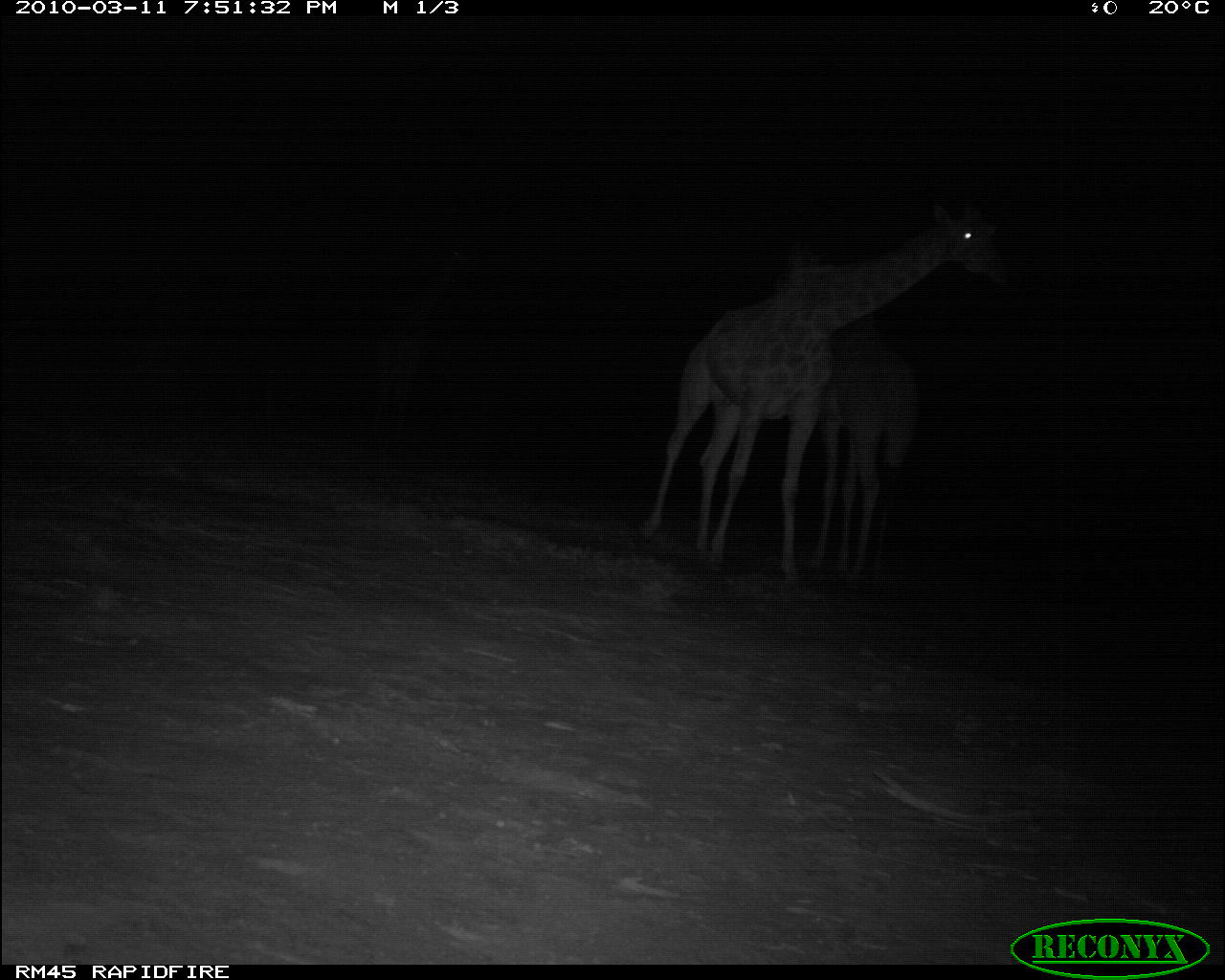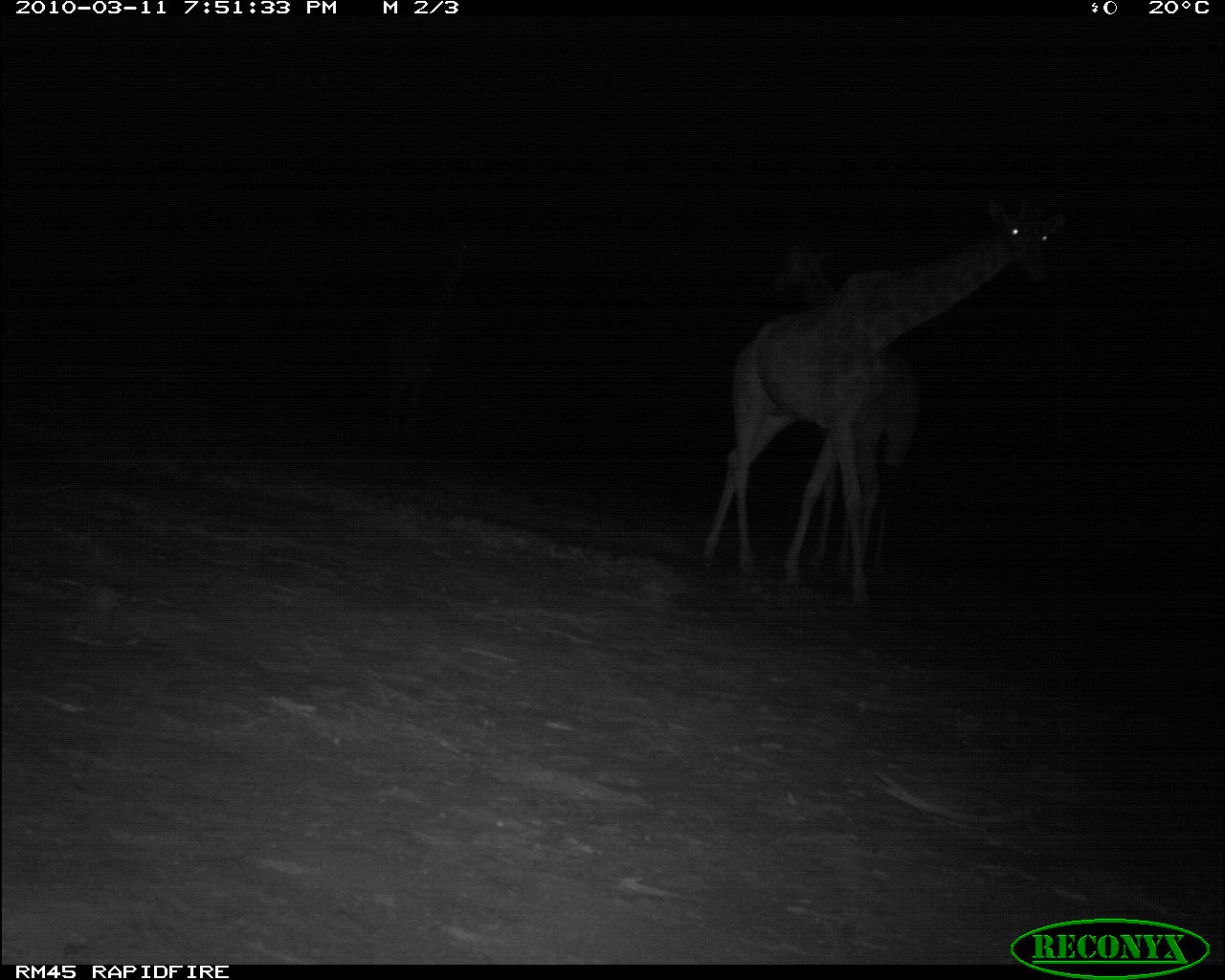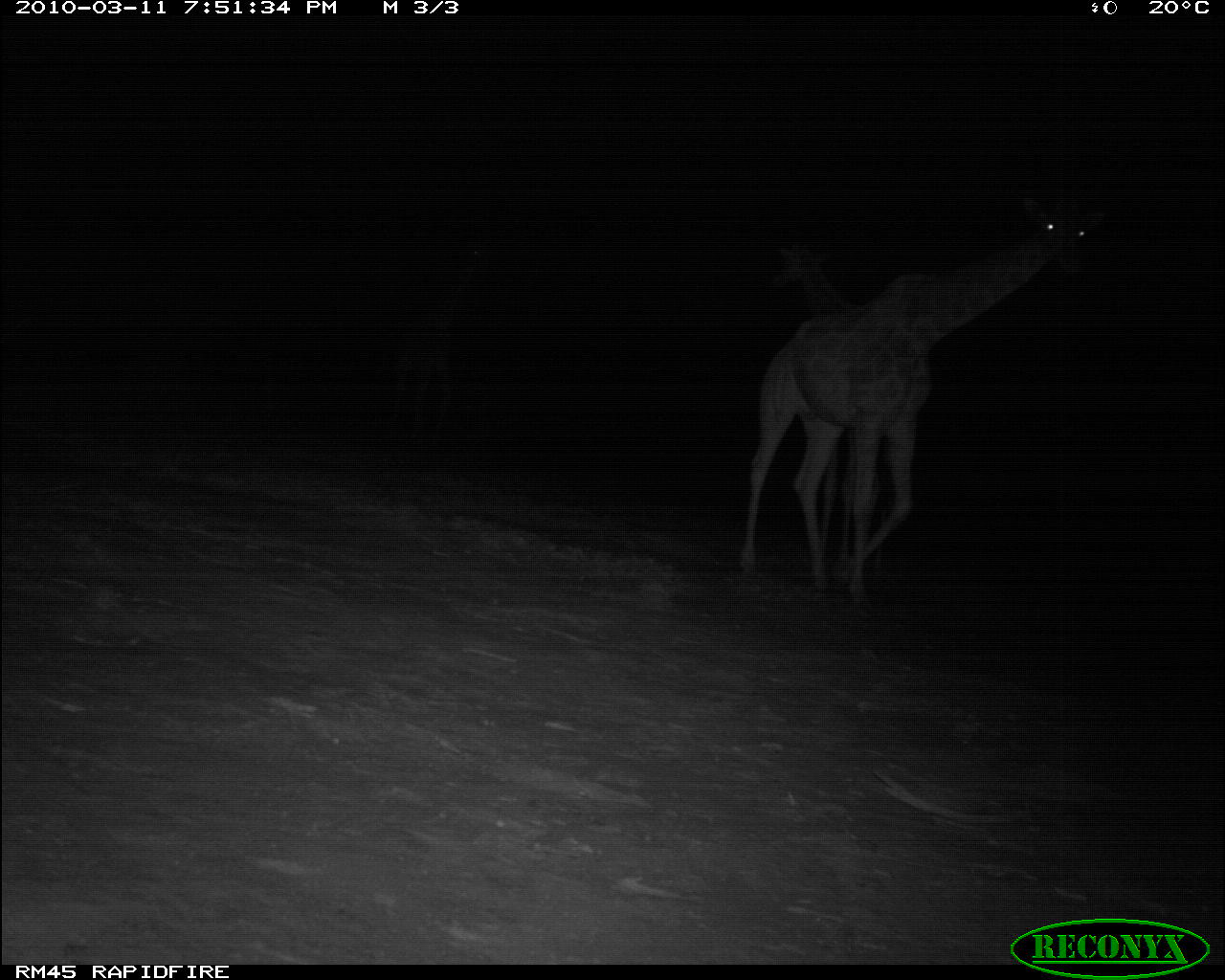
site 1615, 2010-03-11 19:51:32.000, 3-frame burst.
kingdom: Animalia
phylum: Chordata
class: Mammalia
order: Artiodactyla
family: Giraffidae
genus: Giraffa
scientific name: Giraffa camelopardalis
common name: giraffe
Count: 3.